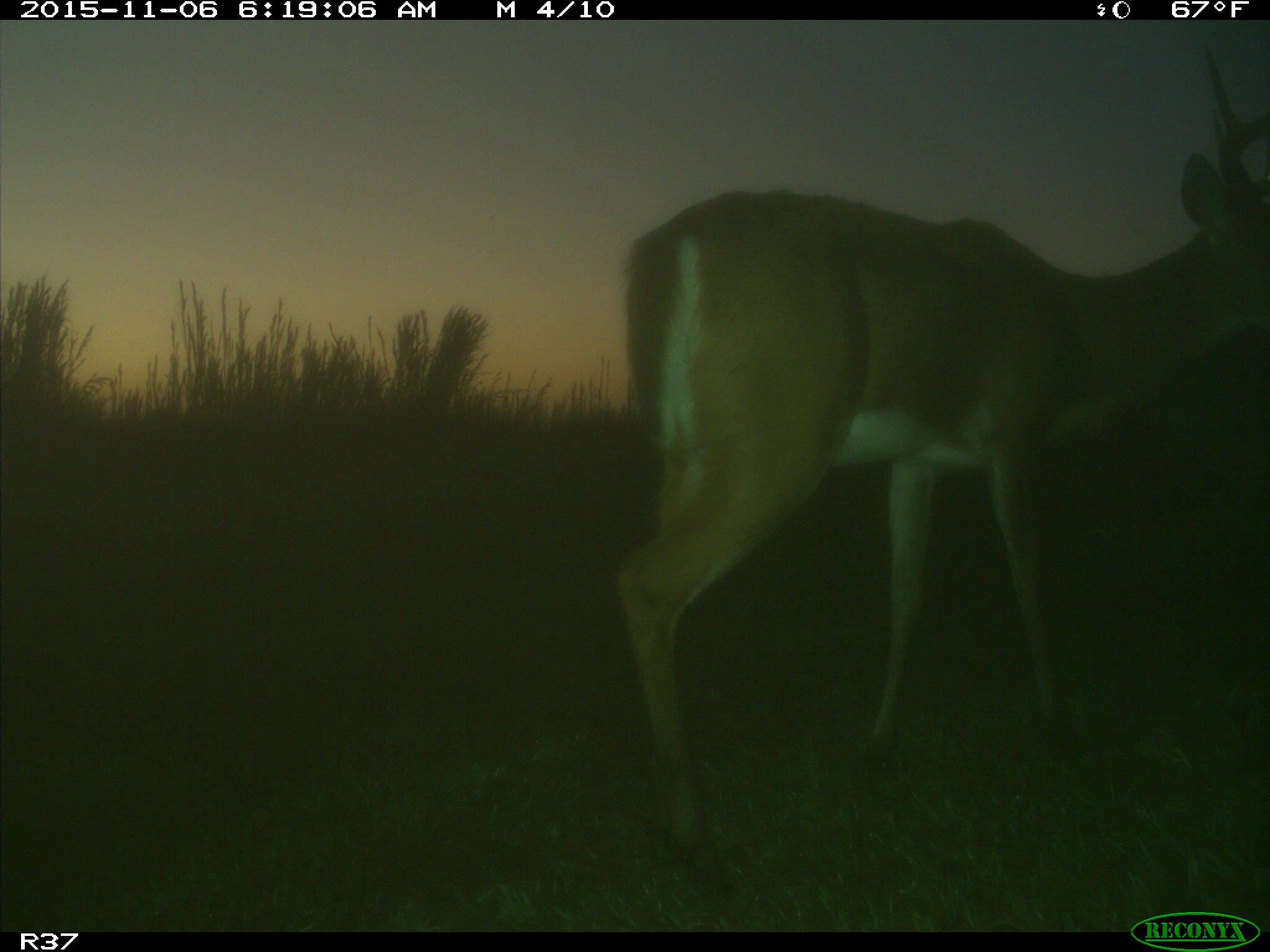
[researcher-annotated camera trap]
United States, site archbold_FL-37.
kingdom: Animalia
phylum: Chordata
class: Mammalia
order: Artiodactyla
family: Cervidae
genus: Odocoileus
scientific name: Odocoileus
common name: deer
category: unidentified deer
Unidentified deer (deer) (Odocoileus).